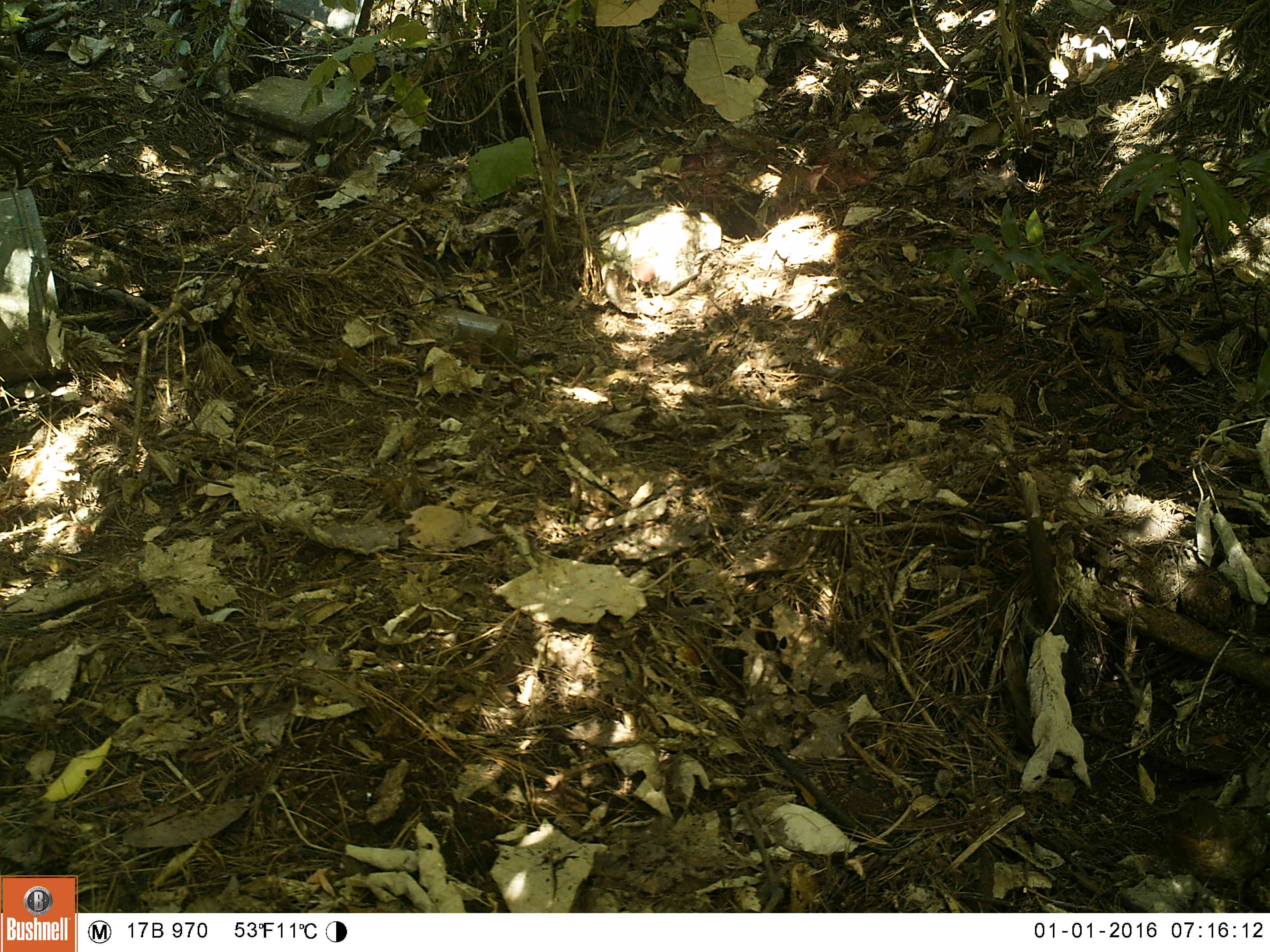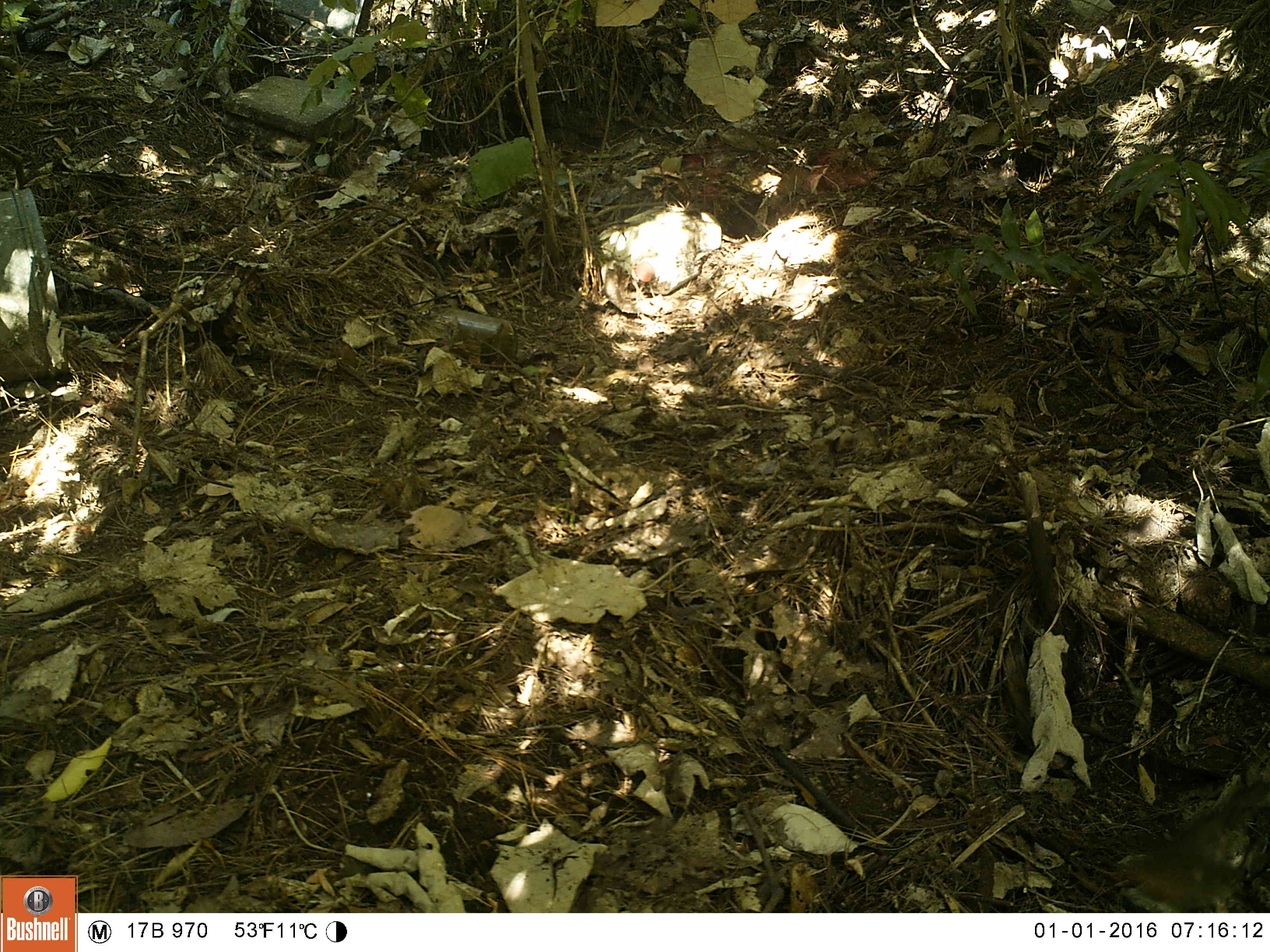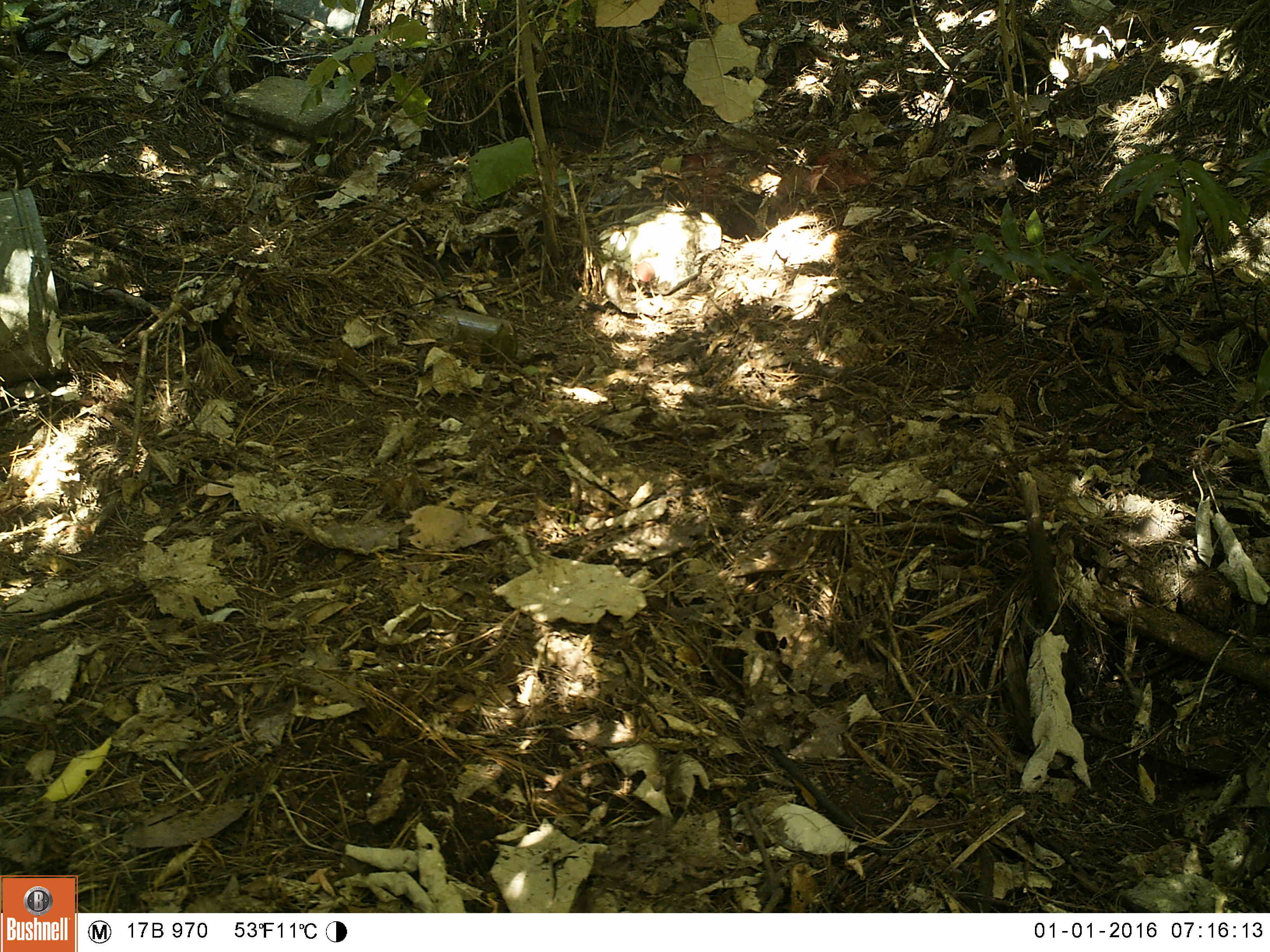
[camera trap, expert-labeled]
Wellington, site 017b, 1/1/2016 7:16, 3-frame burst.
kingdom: Animalia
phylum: Chordata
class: Aves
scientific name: Aves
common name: bird